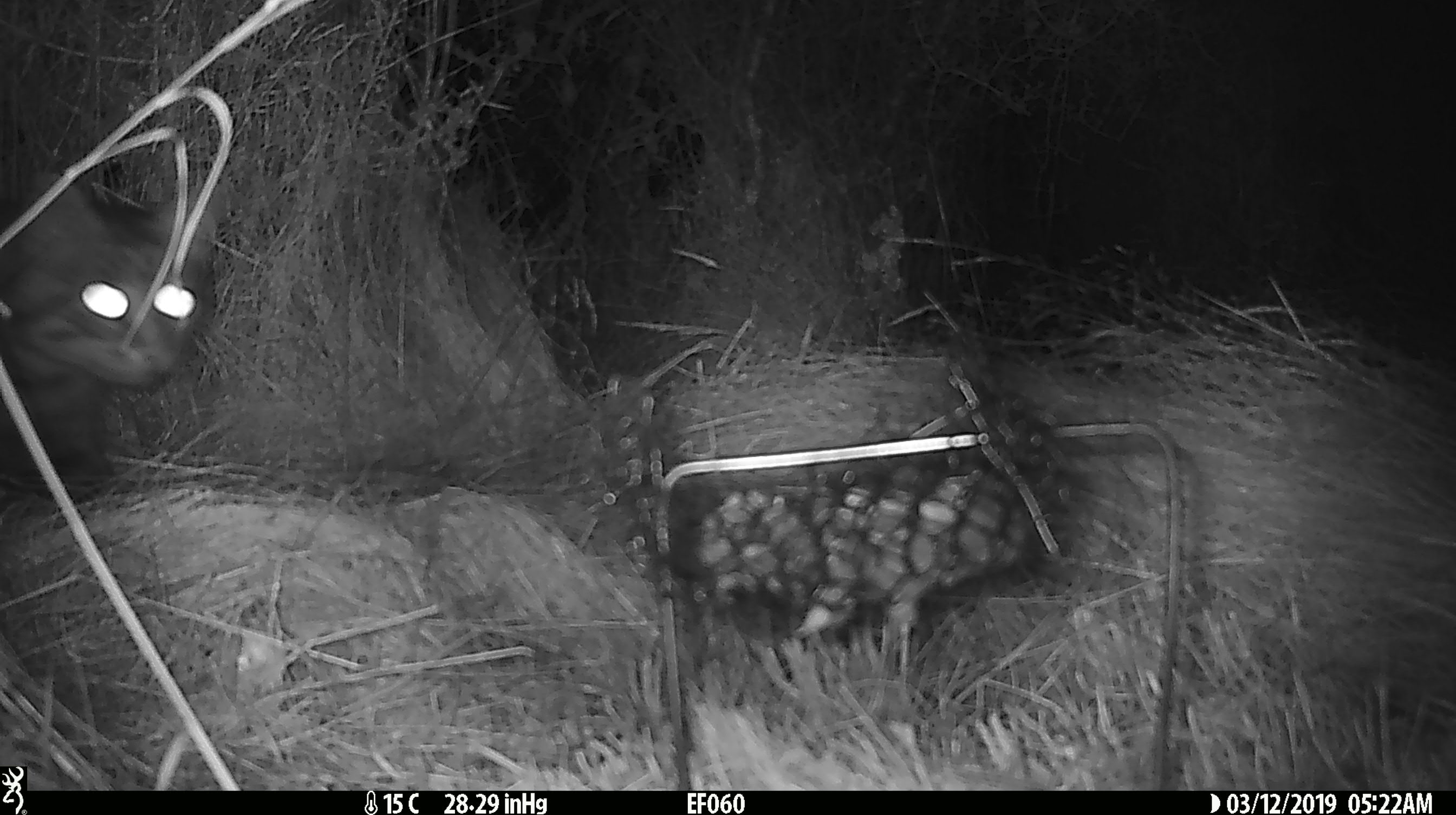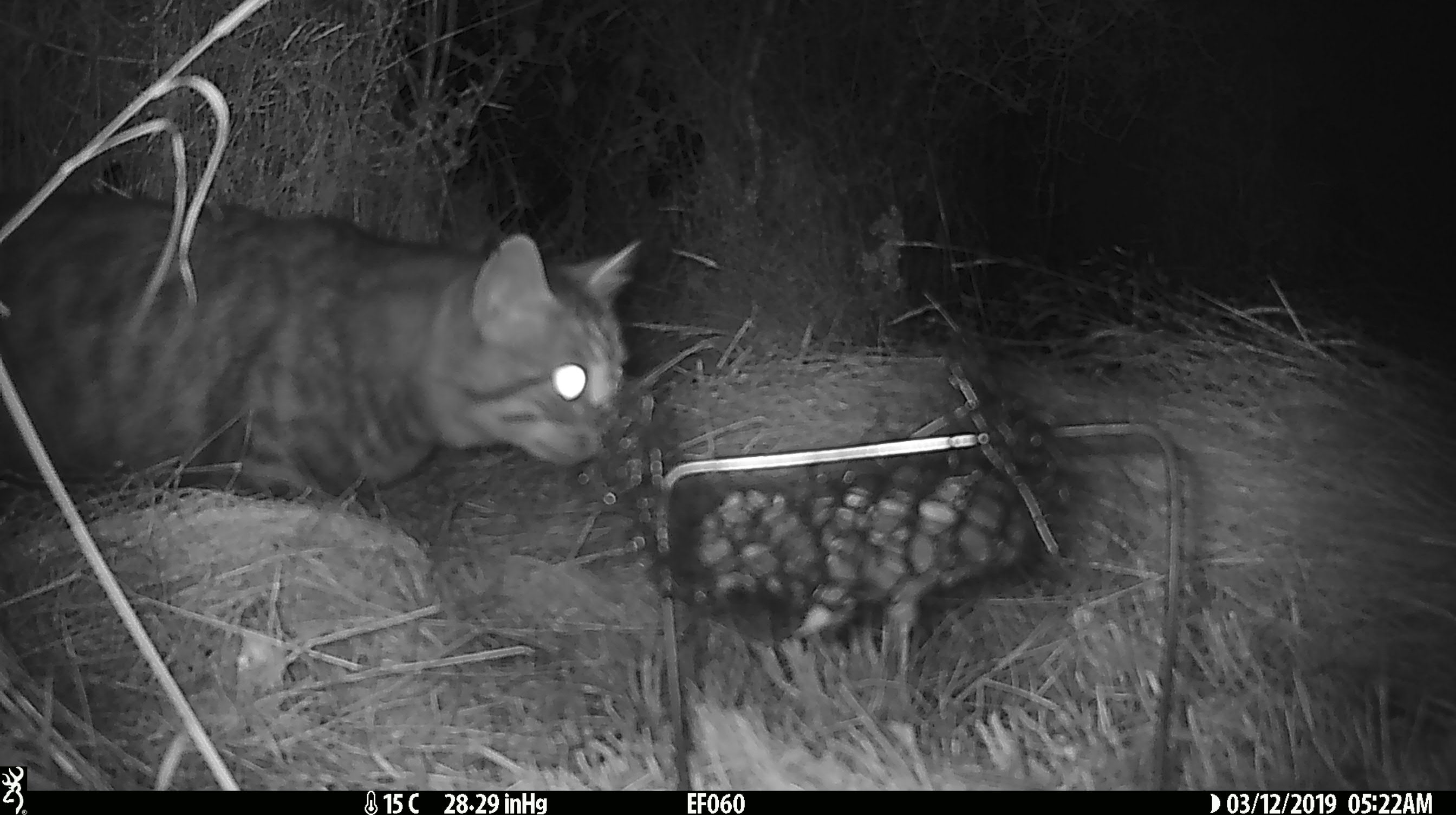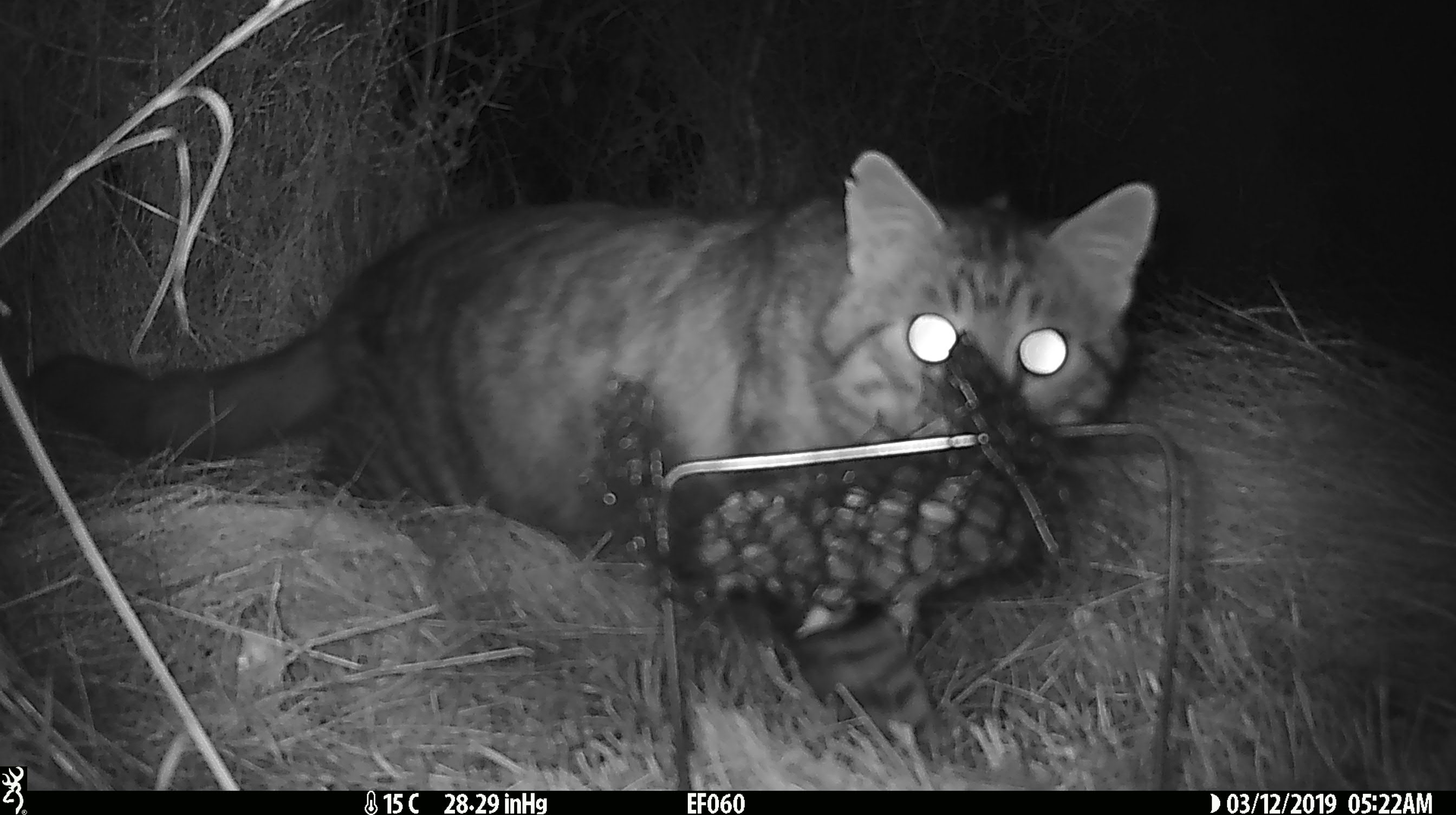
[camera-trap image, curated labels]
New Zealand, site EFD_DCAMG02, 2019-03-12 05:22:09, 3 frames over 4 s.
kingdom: Animalia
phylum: Chordata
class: Mammalia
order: Carnivora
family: Felidae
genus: Felis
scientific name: Felis catus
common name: domestic cat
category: cat